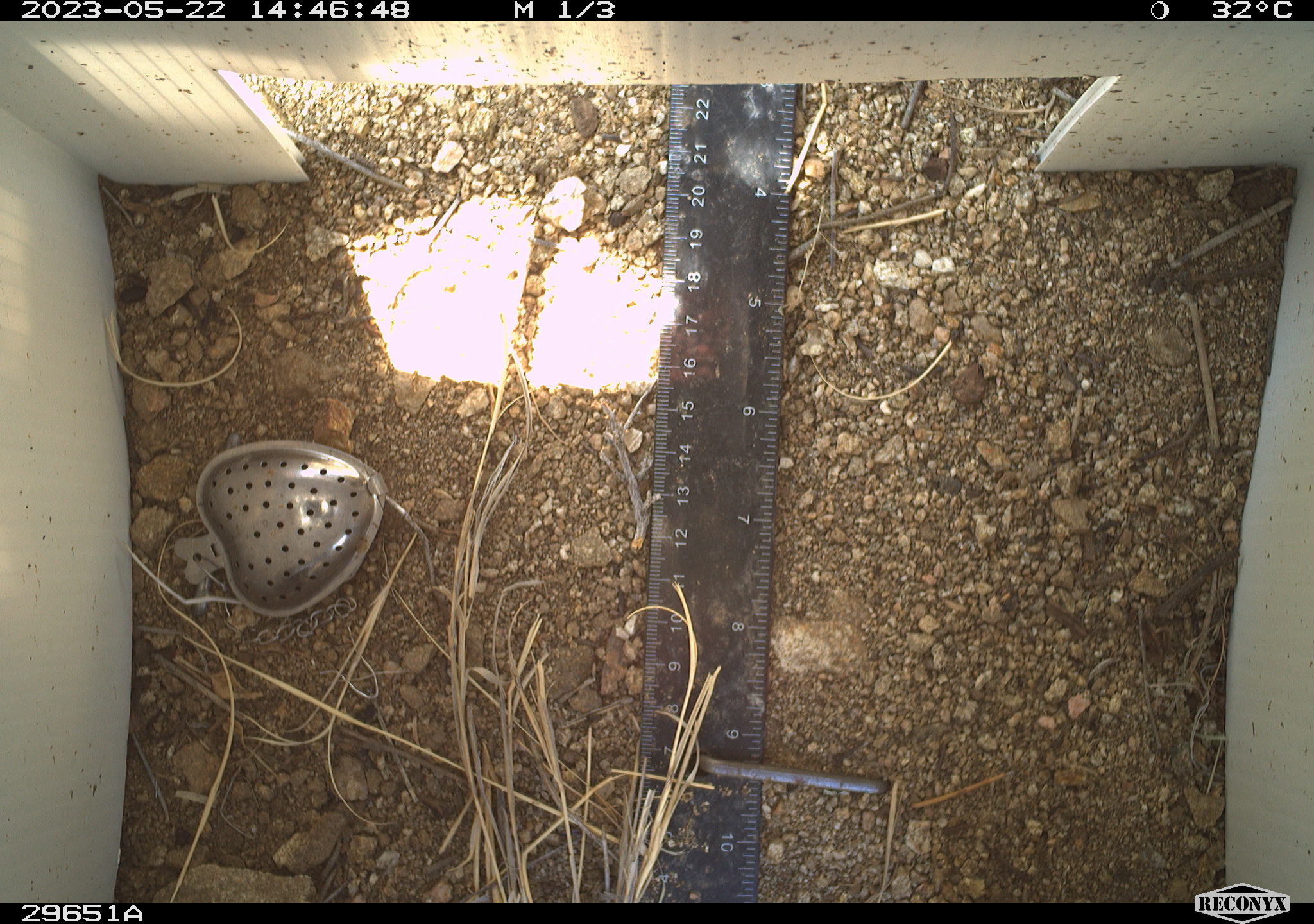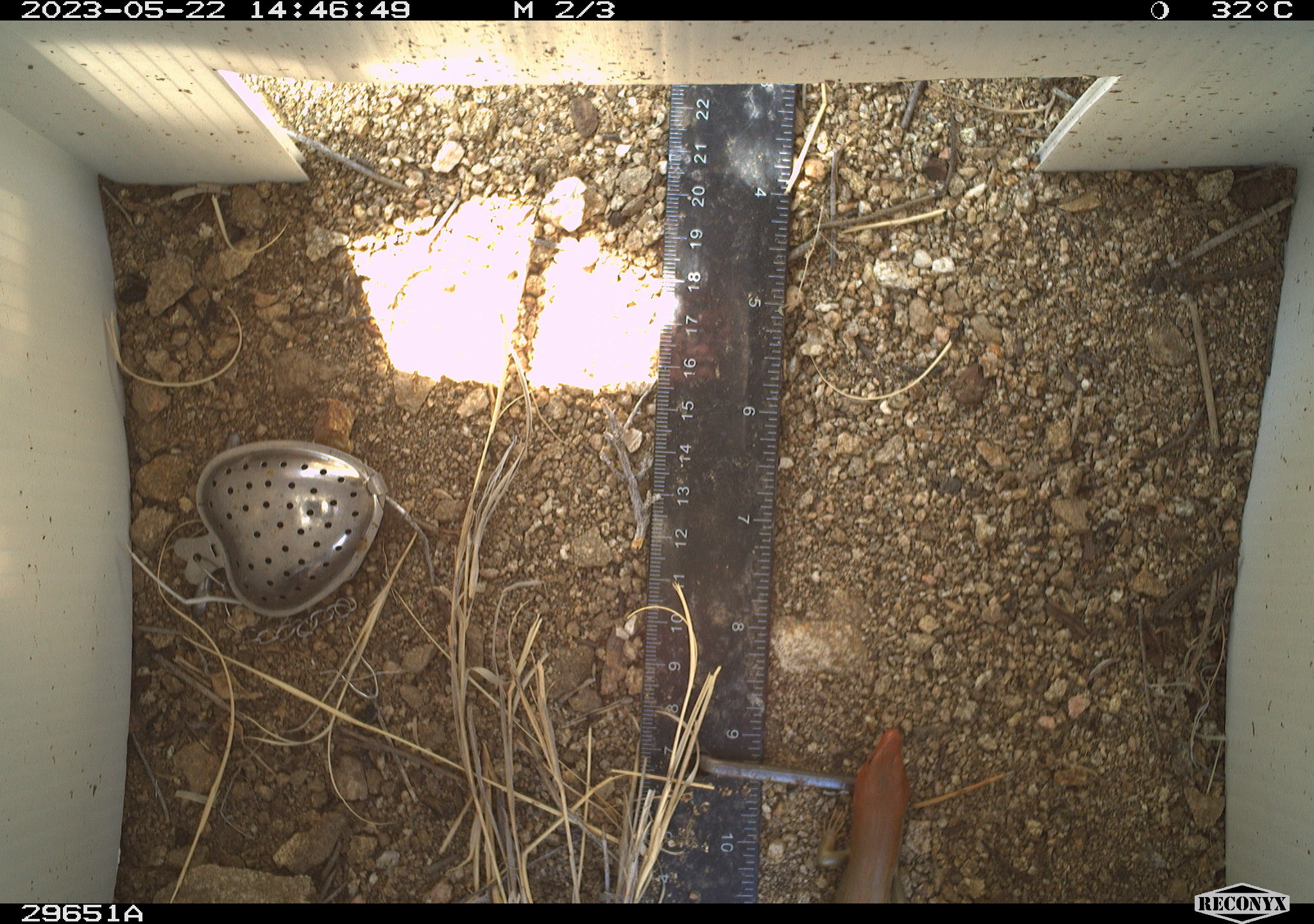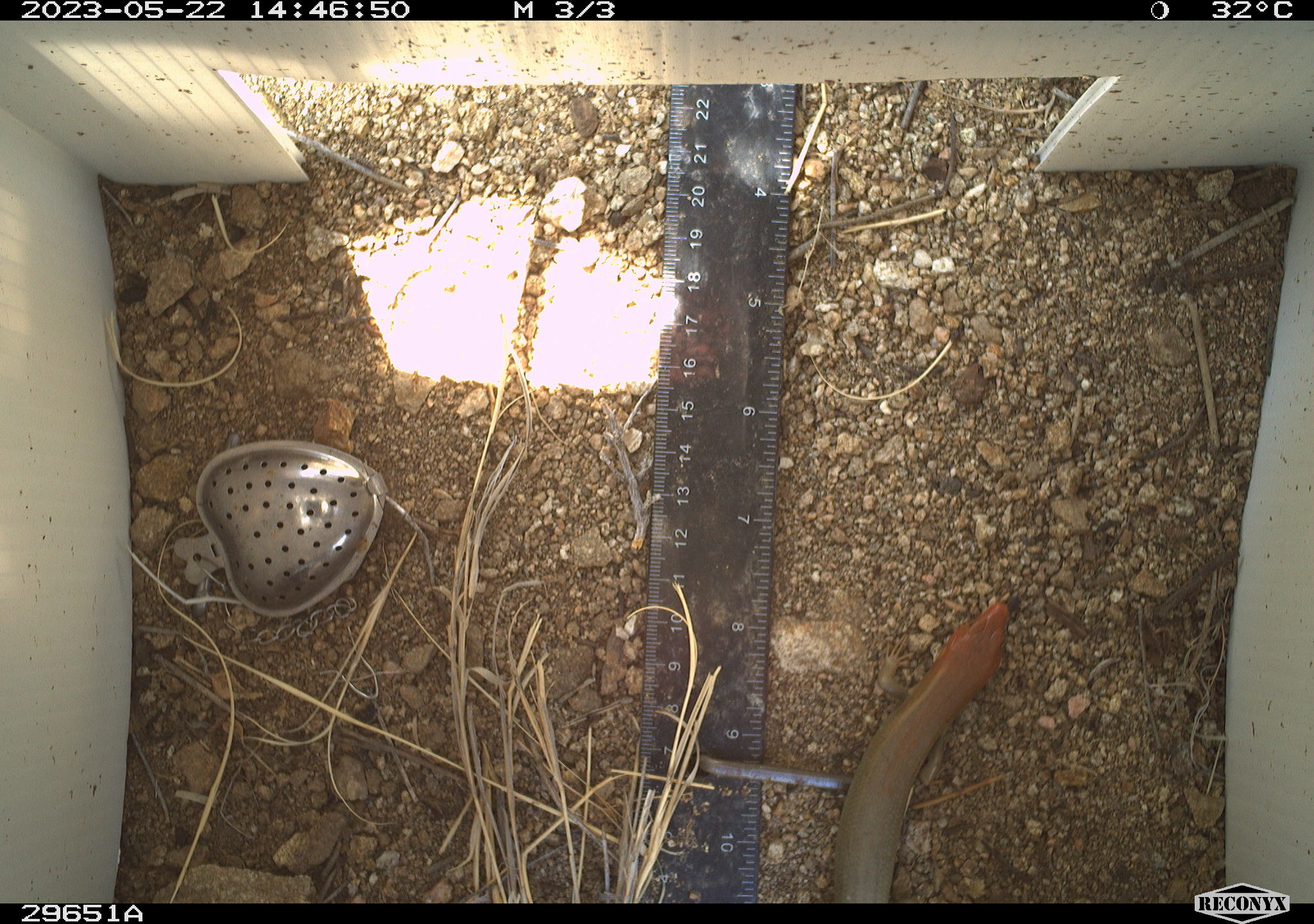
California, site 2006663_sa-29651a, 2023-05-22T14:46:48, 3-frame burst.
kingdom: Animalia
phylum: Chordata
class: Reptilia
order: Squamata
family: Scincidae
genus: Plestiodon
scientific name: Plestiodon gilberti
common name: gilbert's skink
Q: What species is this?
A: Gilbert's skink (Plestiodon gilberti).